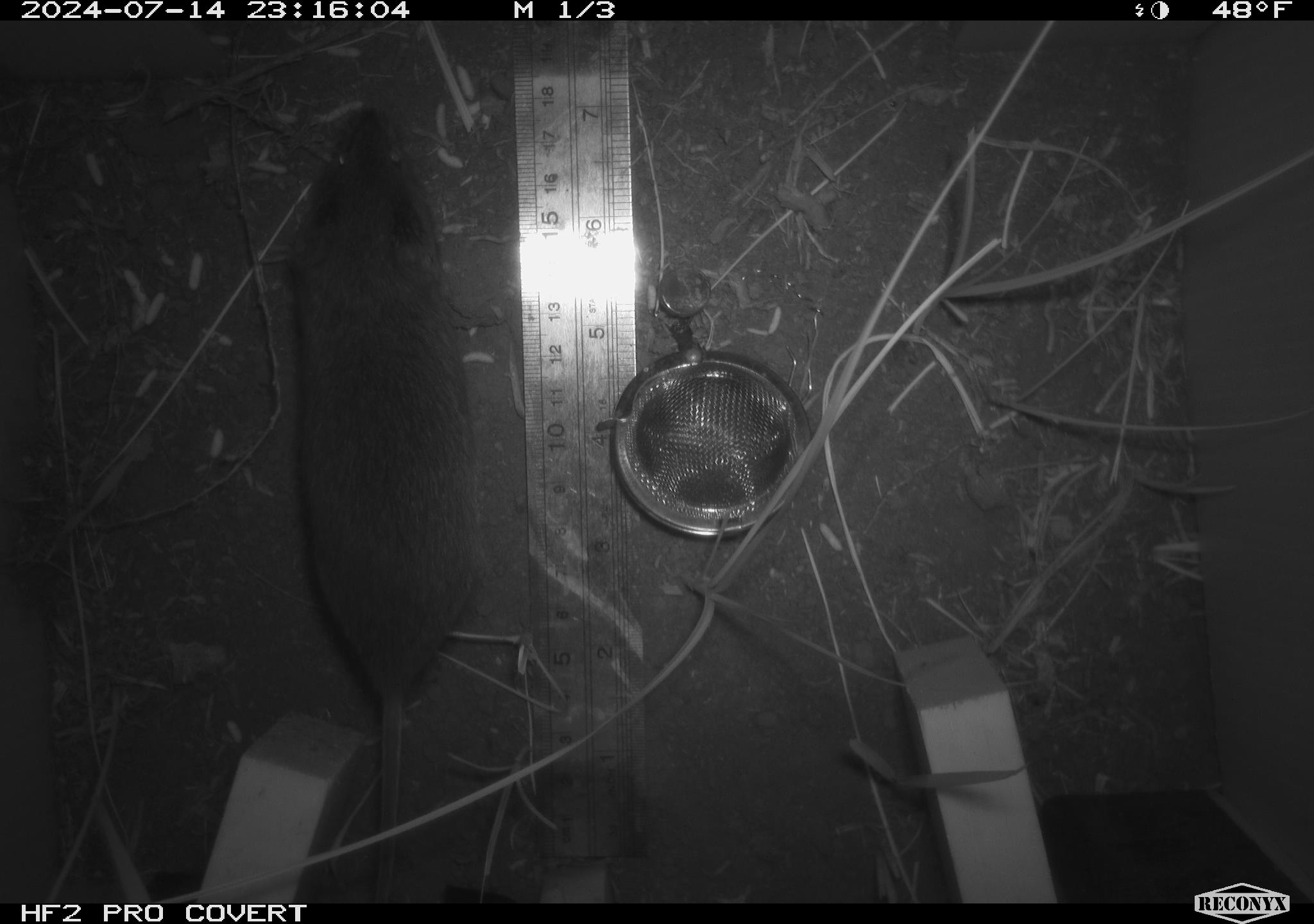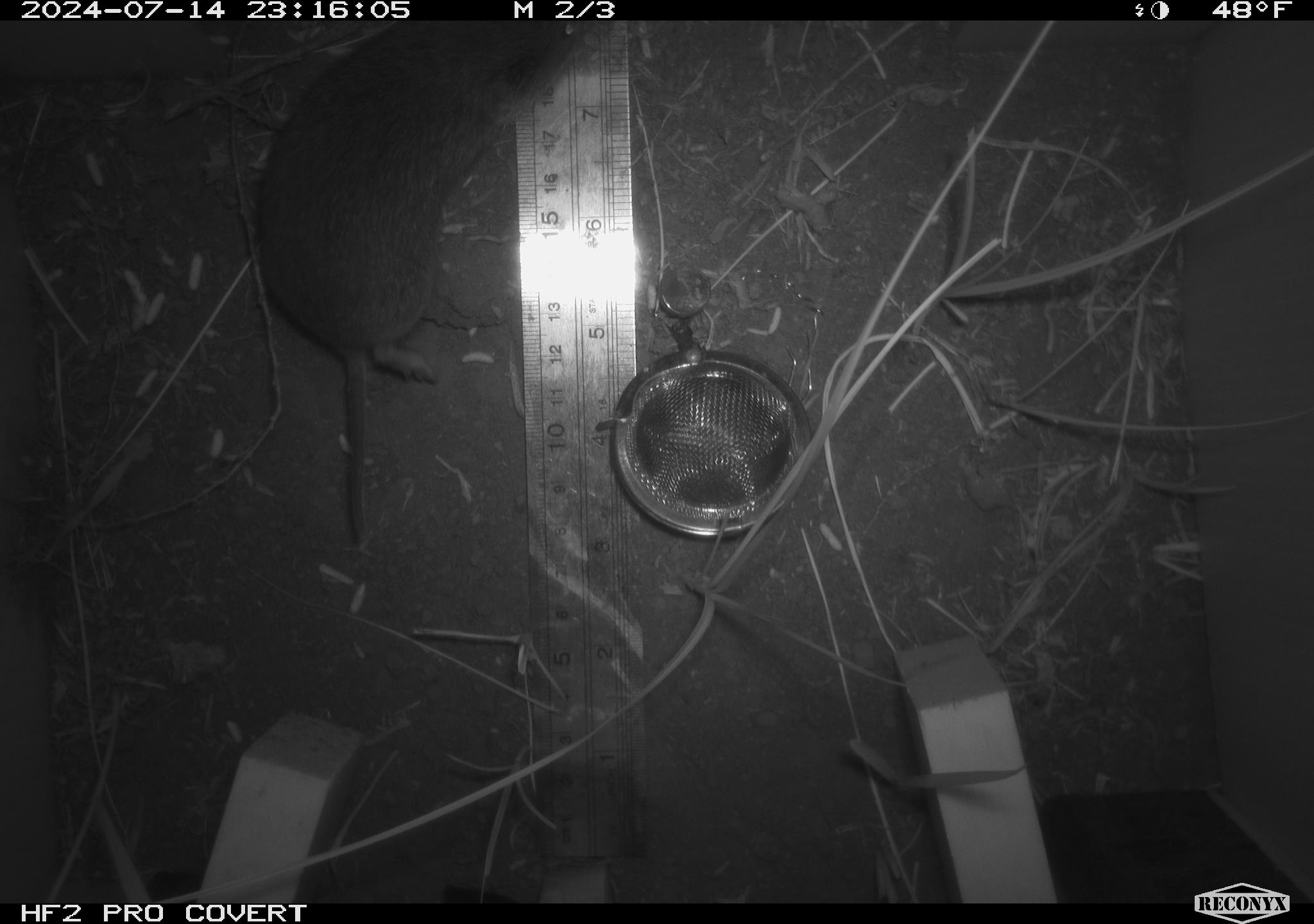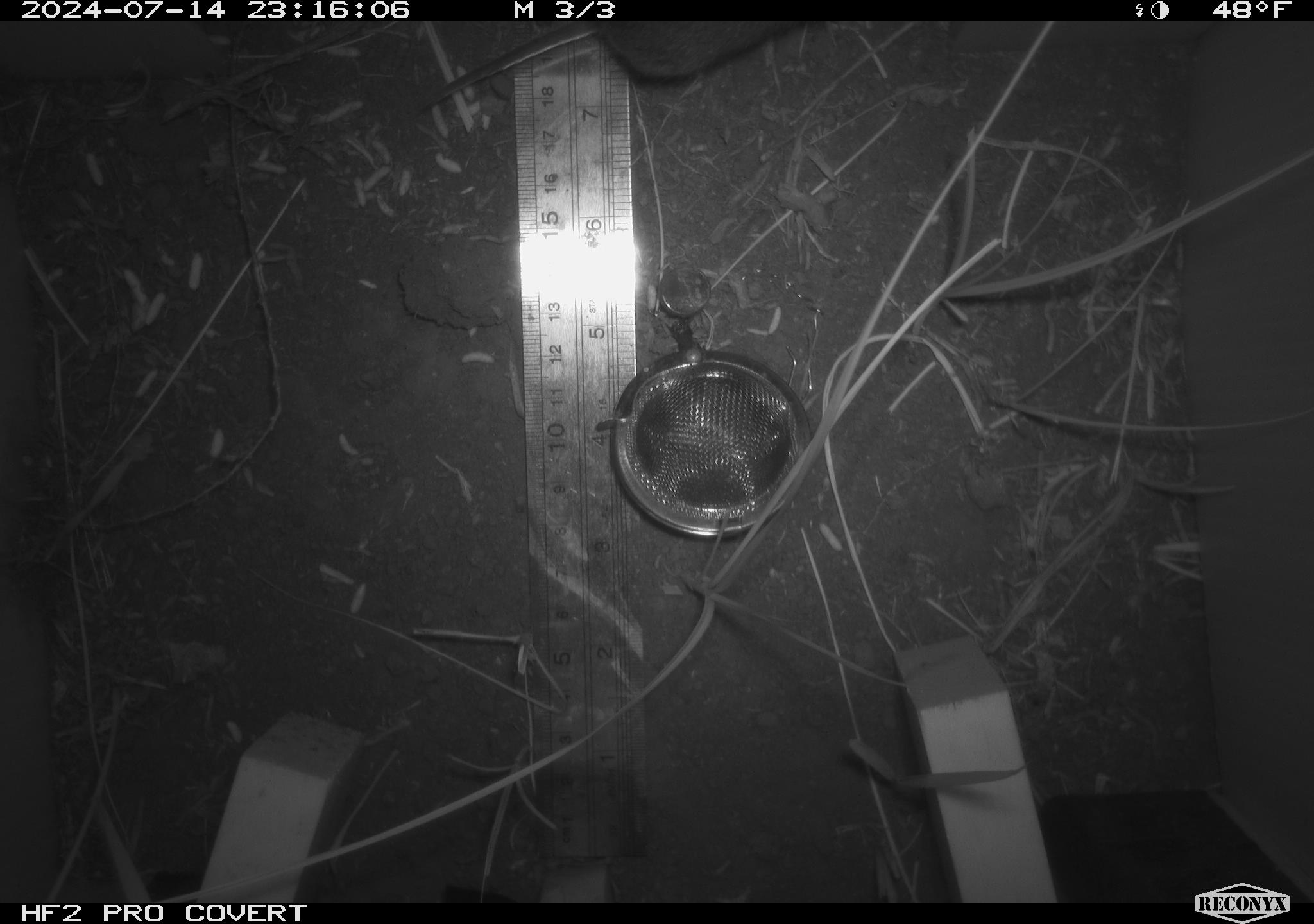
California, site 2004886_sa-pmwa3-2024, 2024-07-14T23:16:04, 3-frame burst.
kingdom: Animalia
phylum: Chordata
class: Mammalia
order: Rodentia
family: Cricetidae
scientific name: Arvicolinae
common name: voles, lemmings, and muskrats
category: arvicolinae subfamily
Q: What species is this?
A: Arvicolinae subfamily (voles, lemmings, and muskrats) (Arvicolinae).